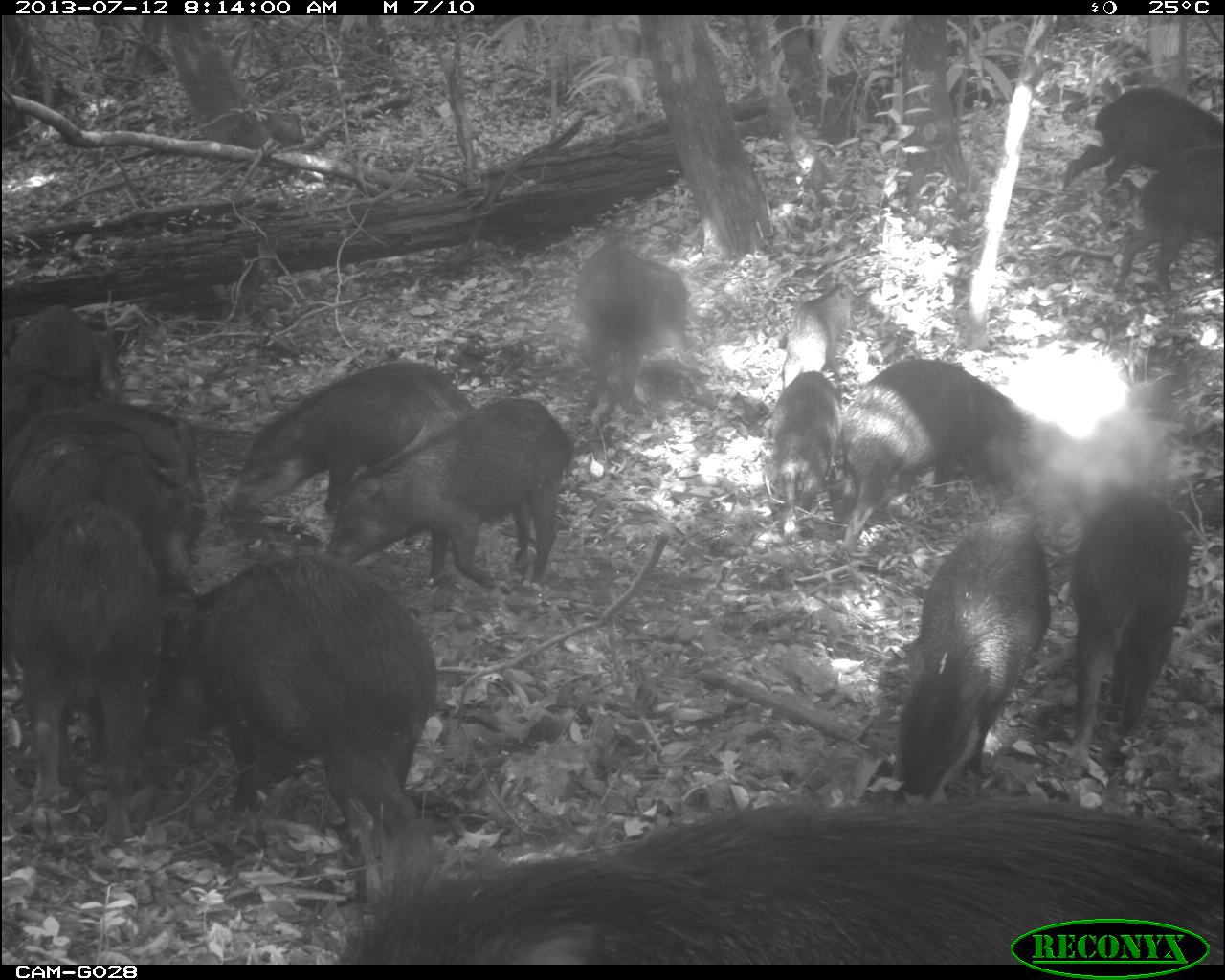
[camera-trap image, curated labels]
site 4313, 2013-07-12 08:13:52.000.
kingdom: Animalia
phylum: Chordata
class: Mammalia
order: Artiodactyla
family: Tayassuidae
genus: Tayassu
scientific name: Tayassu pecari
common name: white-lipped peccary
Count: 20.